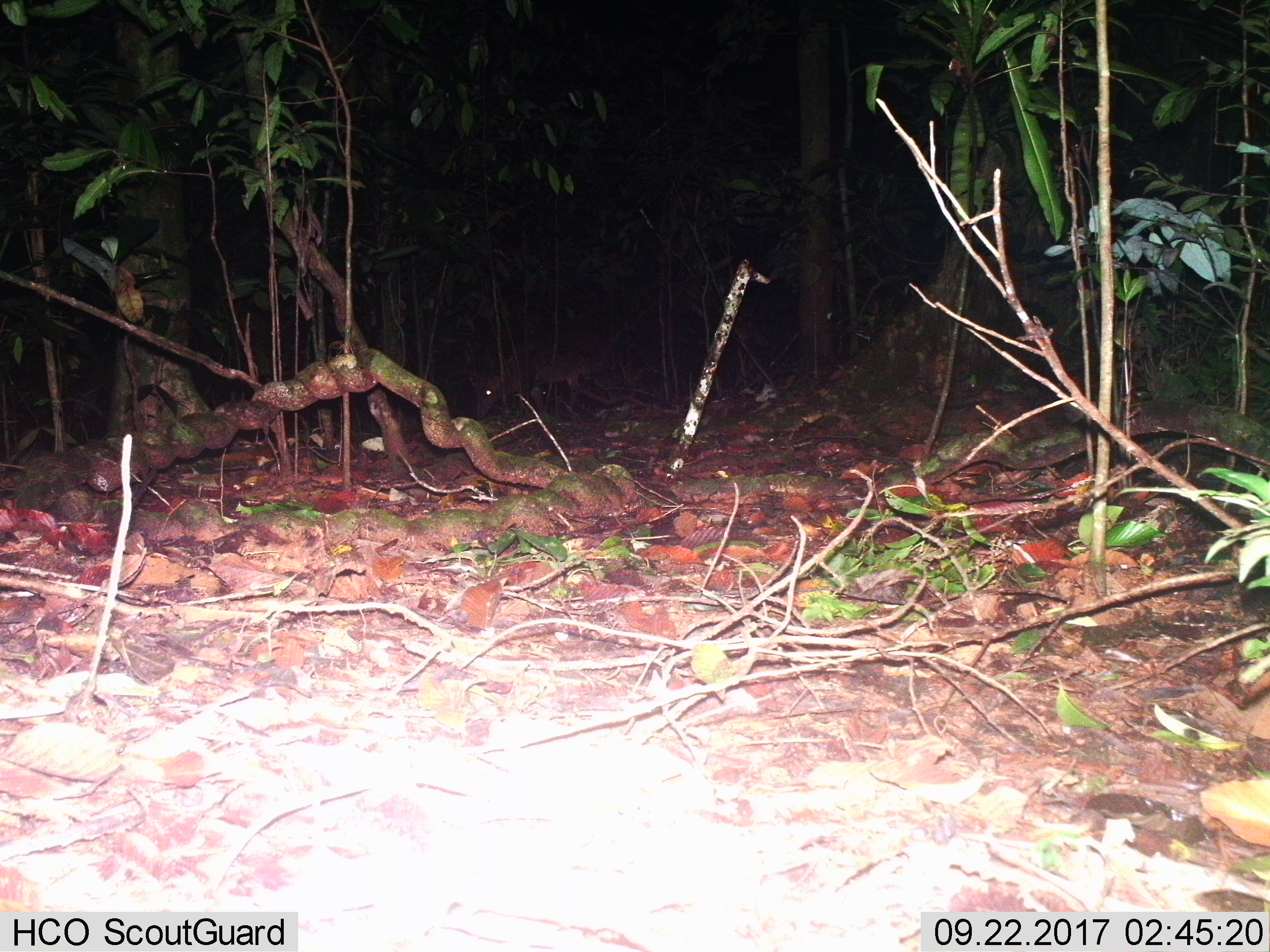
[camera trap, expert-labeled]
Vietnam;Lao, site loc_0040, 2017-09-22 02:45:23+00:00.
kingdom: Animalia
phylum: Chordata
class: Mammalia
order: Artiodactyla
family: Cervidae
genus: Muntiacus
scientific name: Muntiacus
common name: muntjacs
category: unidentified muntjac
Unidentified muntjac (muntjacs) (Muntiacus). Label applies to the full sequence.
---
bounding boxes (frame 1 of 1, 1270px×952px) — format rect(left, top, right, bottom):
unidentified muntjac: rect(465, 324, 623, 419)